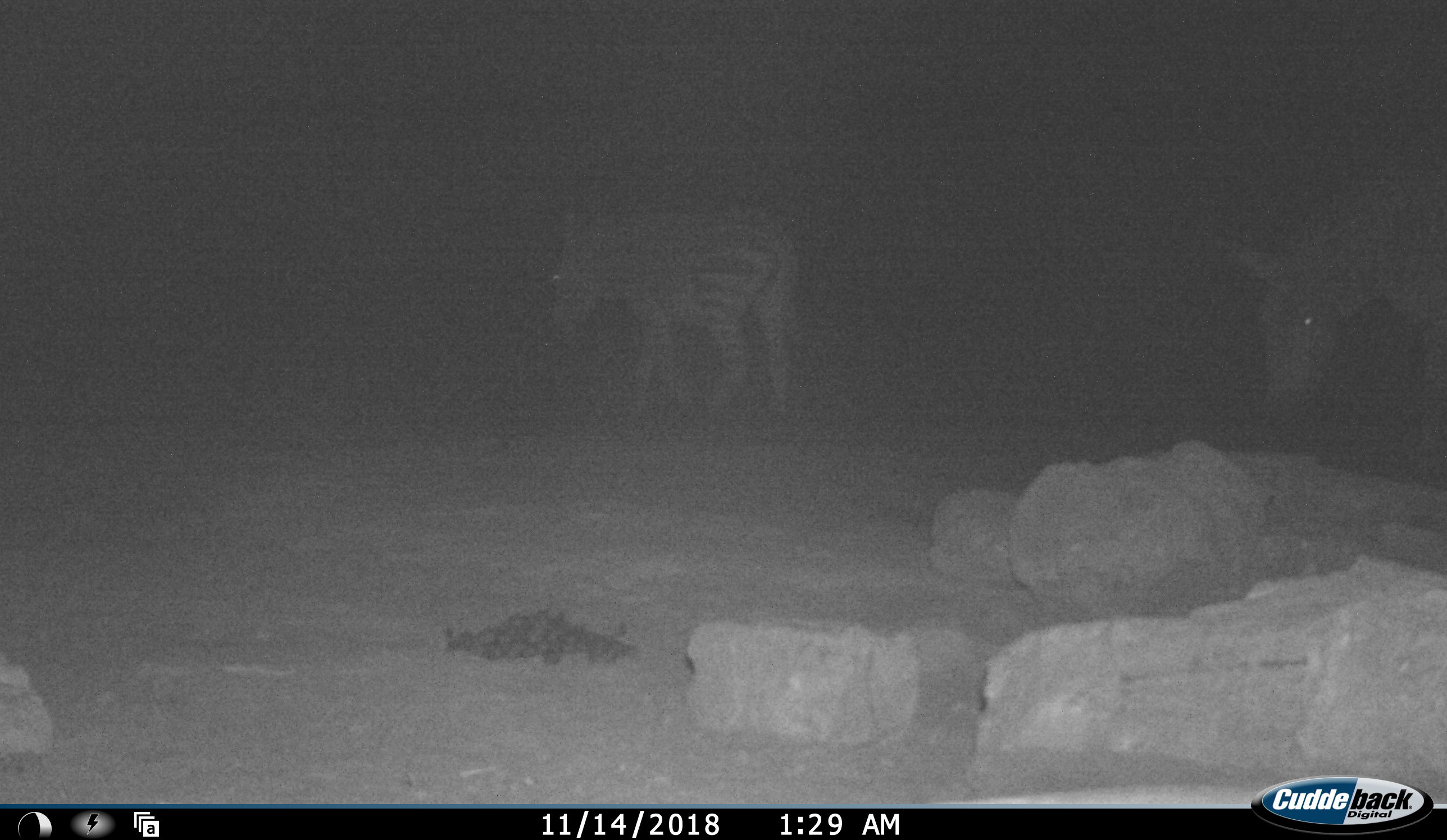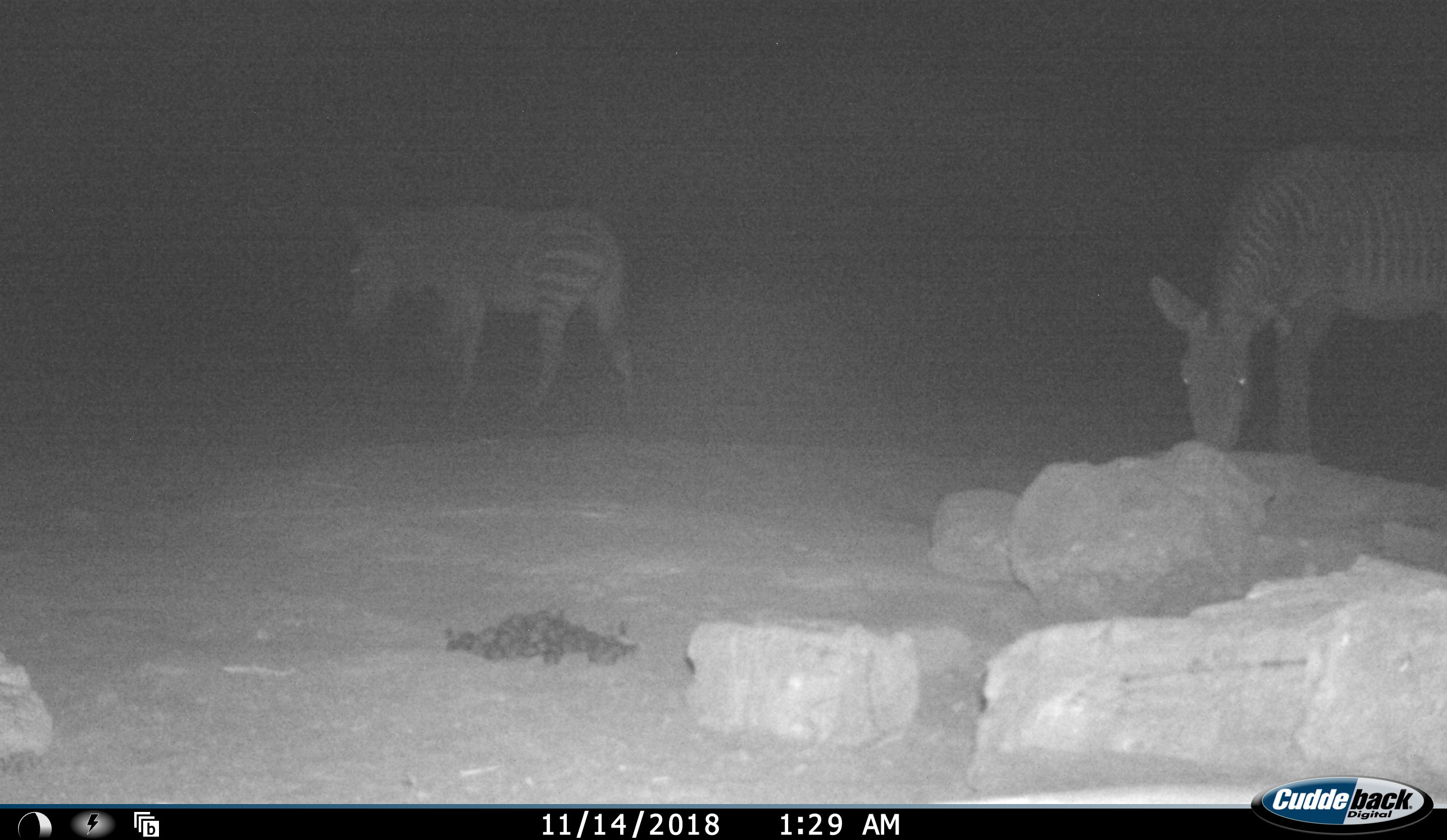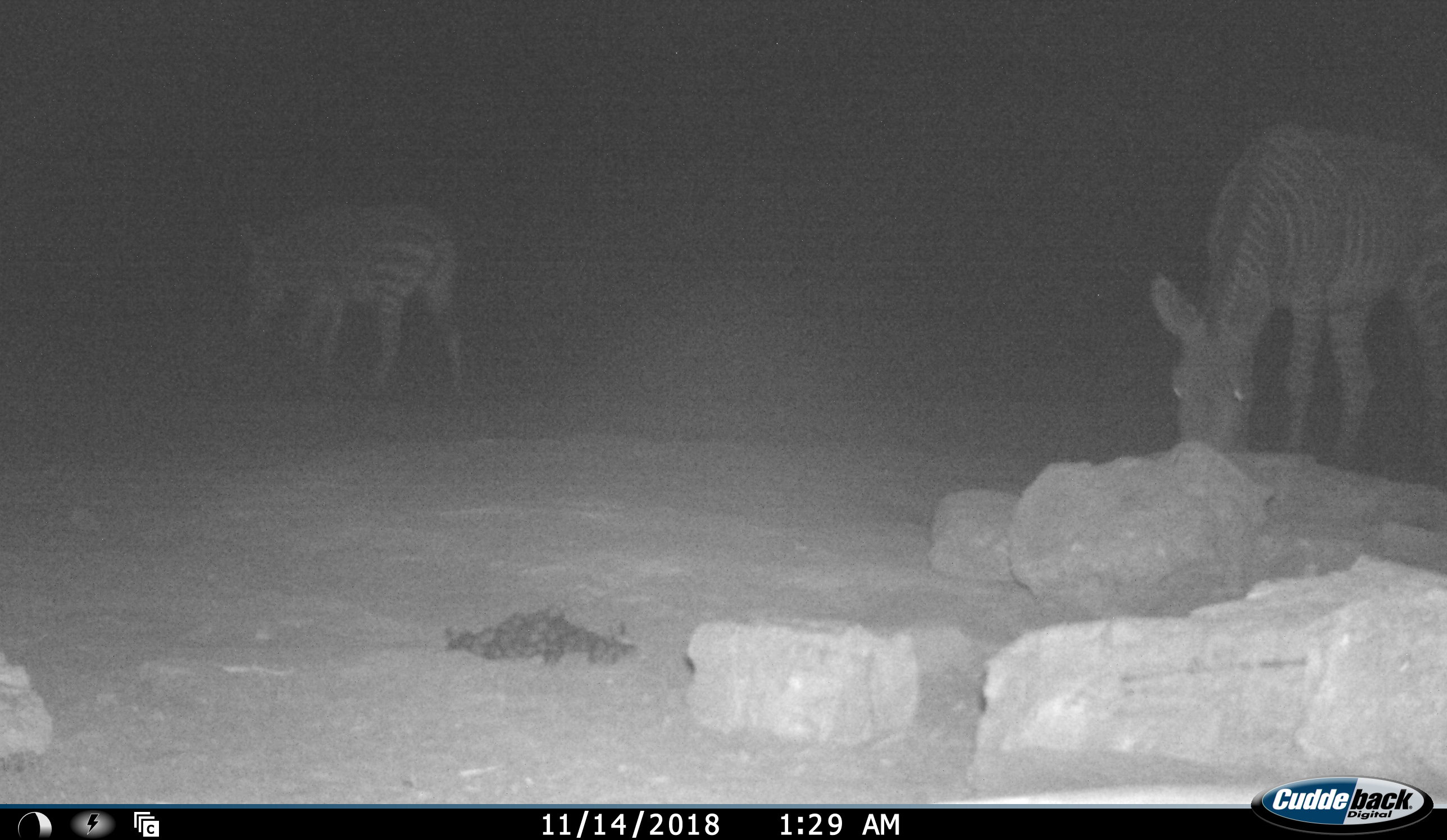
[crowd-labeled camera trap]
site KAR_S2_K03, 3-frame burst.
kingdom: Animalia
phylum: Chordata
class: Mammalia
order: Perissodactyla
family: Equidae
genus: Equus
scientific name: Equus zebra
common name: mountain zebra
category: zebramountain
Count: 2.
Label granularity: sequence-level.